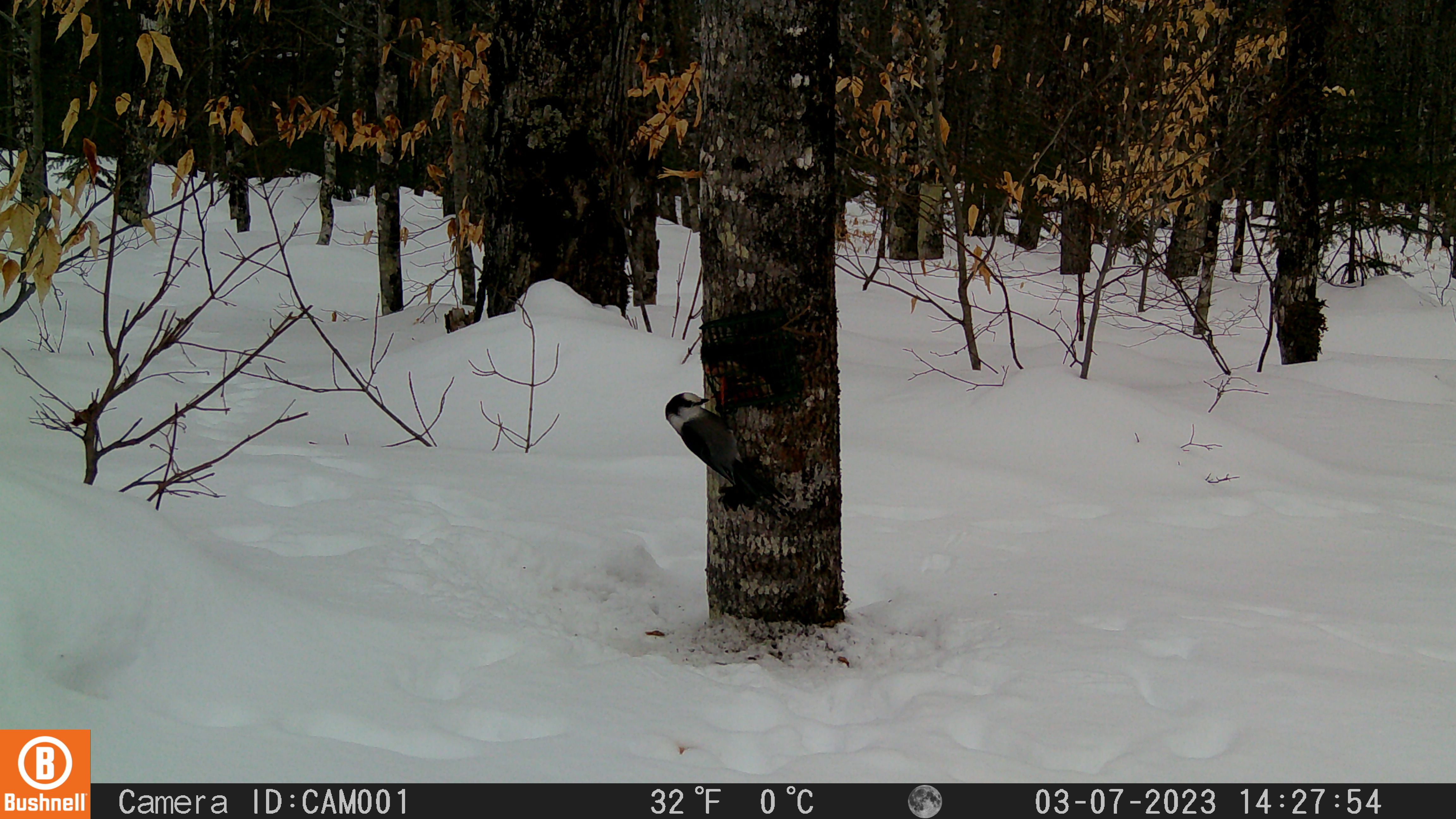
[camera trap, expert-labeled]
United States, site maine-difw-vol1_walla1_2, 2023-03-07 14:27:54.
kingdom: Animalia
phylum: Chordata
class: Aves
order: Passeriformes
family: Corvidae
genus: Perisoreus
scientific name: Perisoreus canadensis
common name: canada jay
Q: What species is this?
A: Canada jay (Perisoreus canadensis).